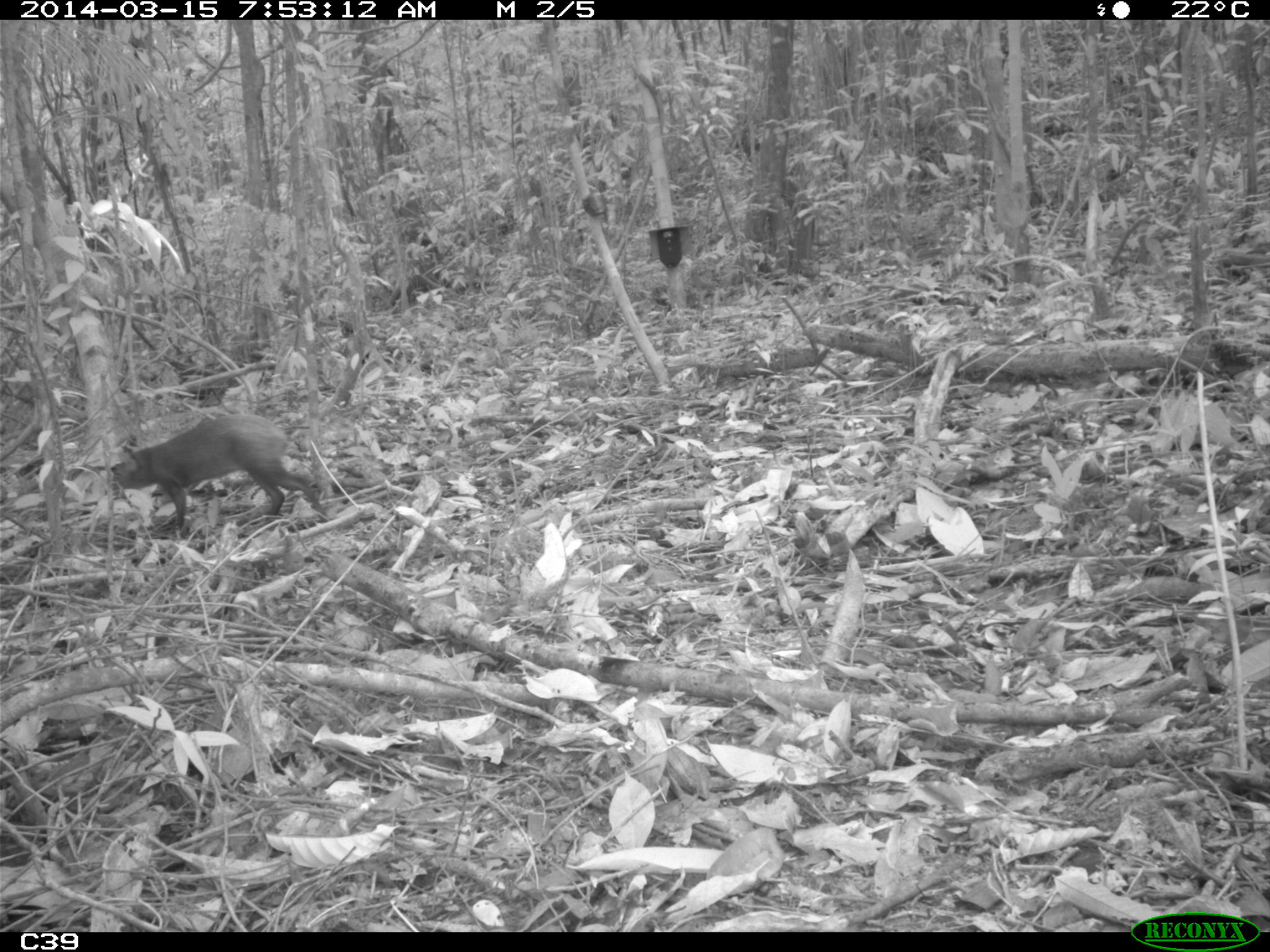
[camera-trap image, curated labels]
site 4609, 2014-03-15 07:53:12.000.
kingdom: Animalia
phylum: Chordata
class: Mammalia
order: Rodentia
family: Dasyproctidae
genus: Dasyprocta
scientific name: Dasyprocta leporina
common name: red-rumped agouti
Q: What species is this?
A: Dasyprocta leporina (red-rumped agouti).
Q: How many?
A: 1.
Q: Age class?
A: Adult.